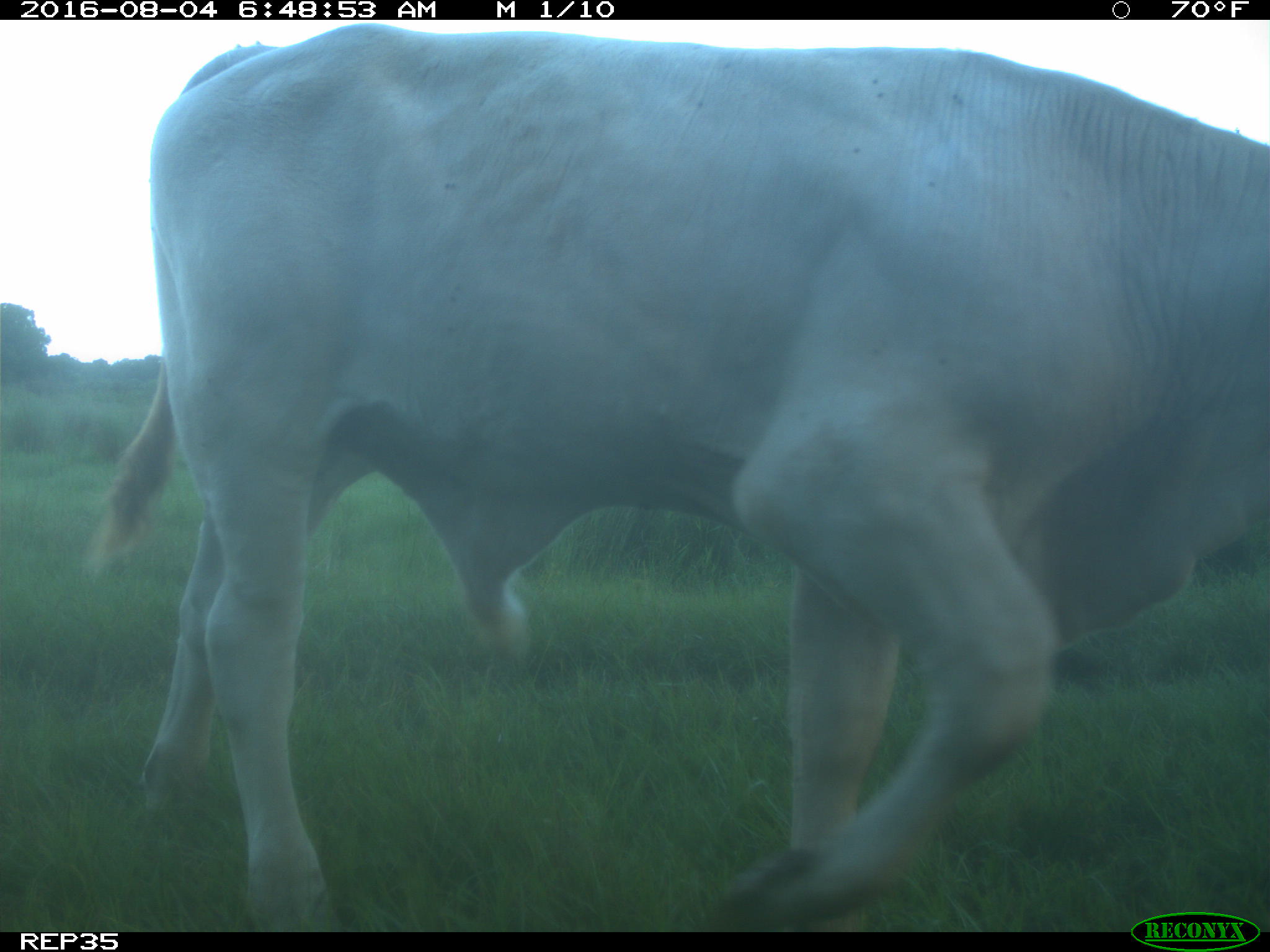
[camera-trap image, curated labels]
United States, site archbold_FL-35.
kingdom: Animalia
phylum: Chordata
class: Mammalia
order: Artiodactyla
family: Bovidae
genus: Bos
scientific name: Bos taurus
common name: domestic cow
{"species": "Bos taurus (domestic cow)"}